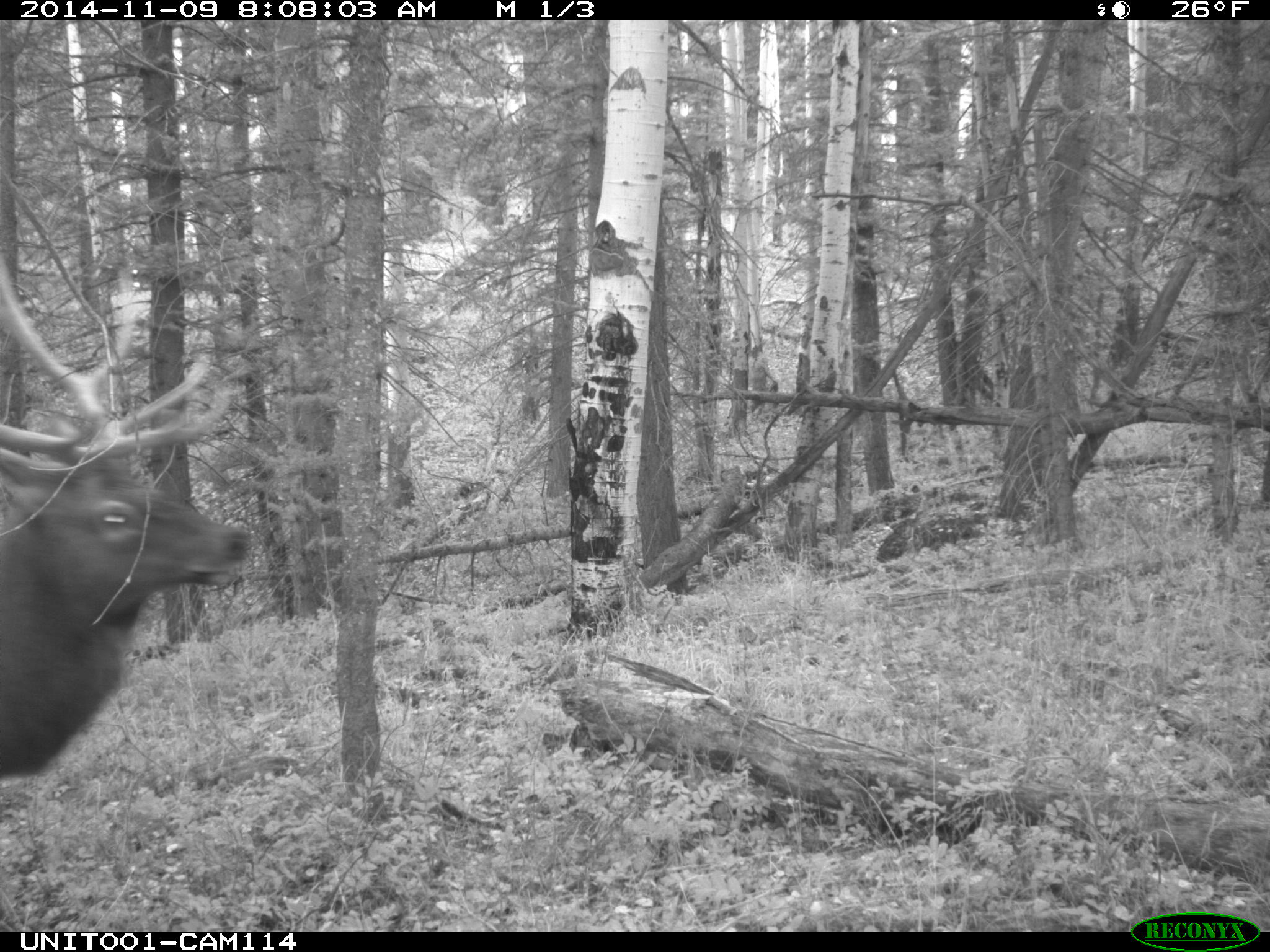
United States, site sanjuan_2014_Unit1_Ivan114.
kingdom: Animalia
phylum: Chordata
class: Mammalia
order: Artiodactyla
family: Cervidae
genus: Cervus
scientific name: Cervus elaphus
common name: red deer